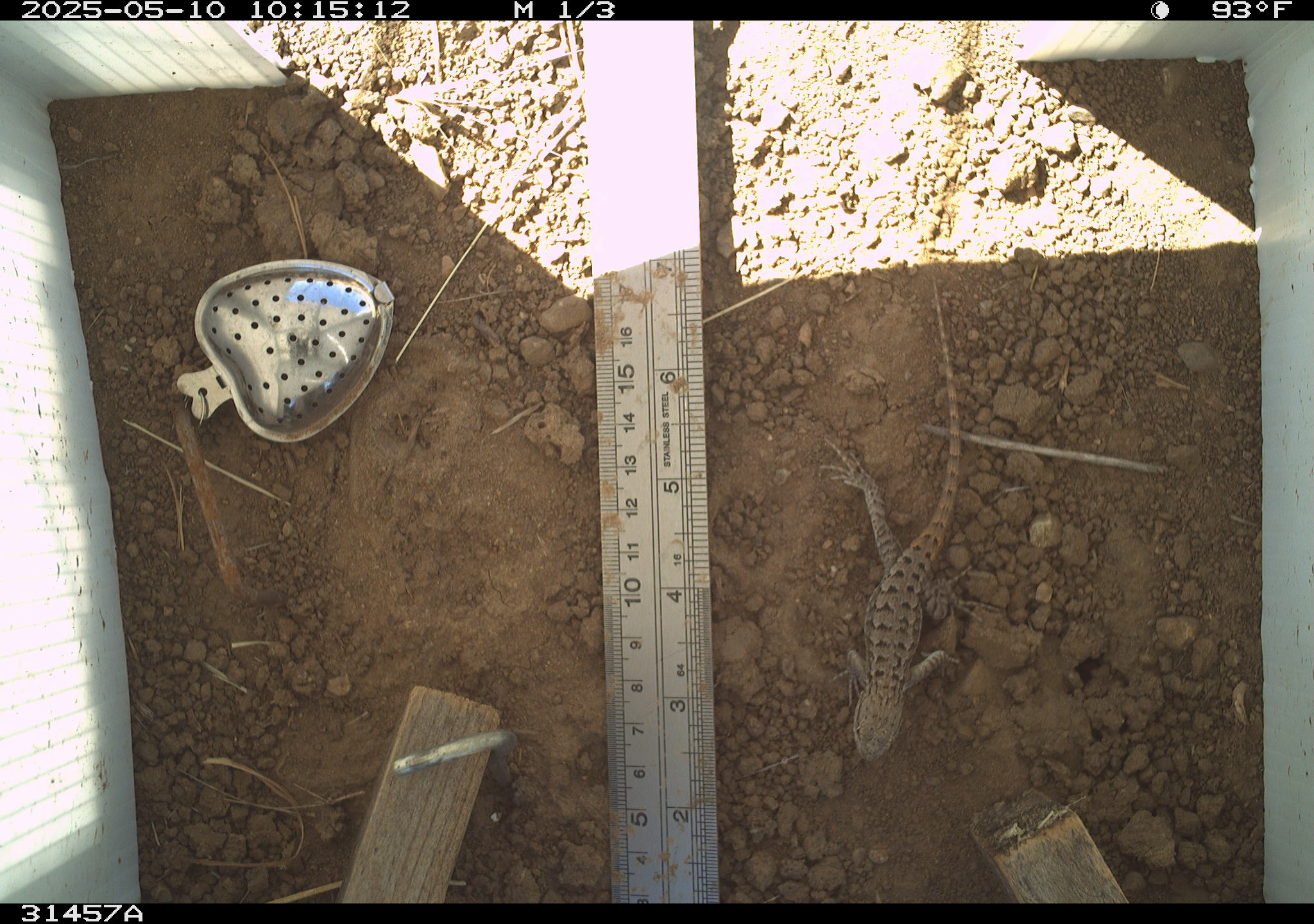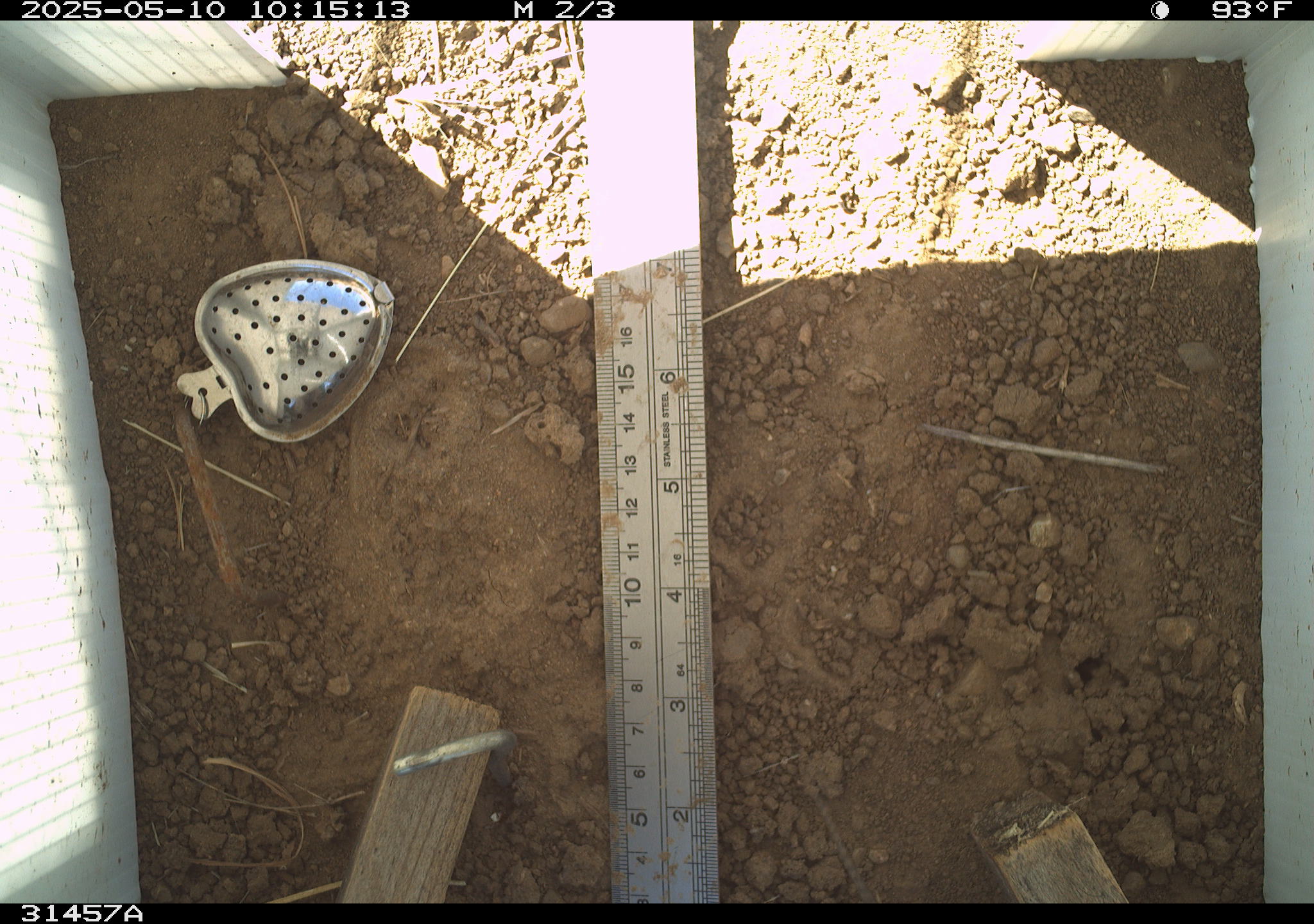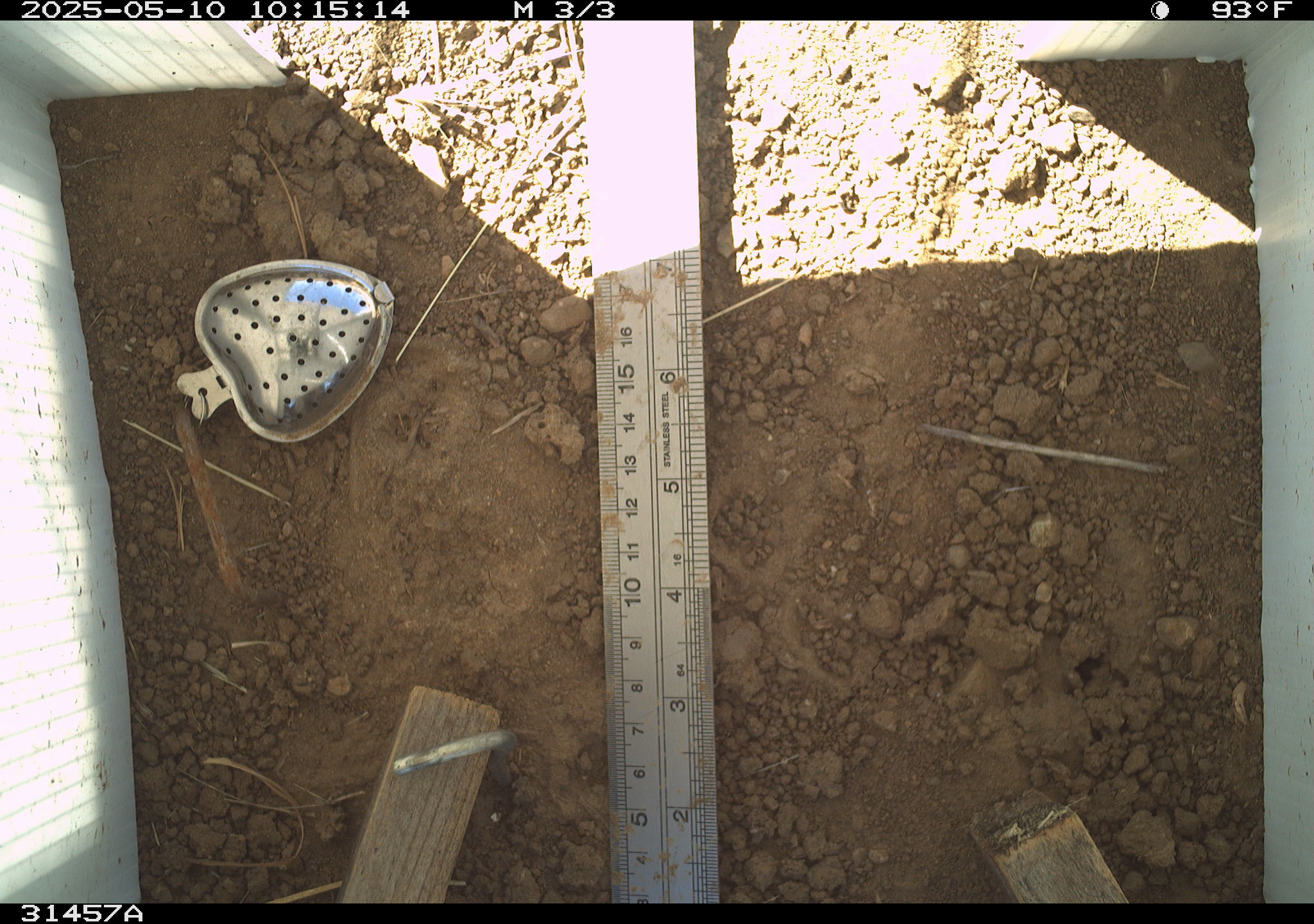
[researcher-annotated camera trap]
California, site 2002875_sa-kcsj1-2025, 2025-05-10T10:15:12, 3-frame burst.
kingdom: Animalia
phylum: Chordata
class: Reptilia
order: Squamata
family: Phrynosomatidae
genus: Sceloporus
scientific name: Sceloporus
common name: spiny lizards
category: sceloporus species